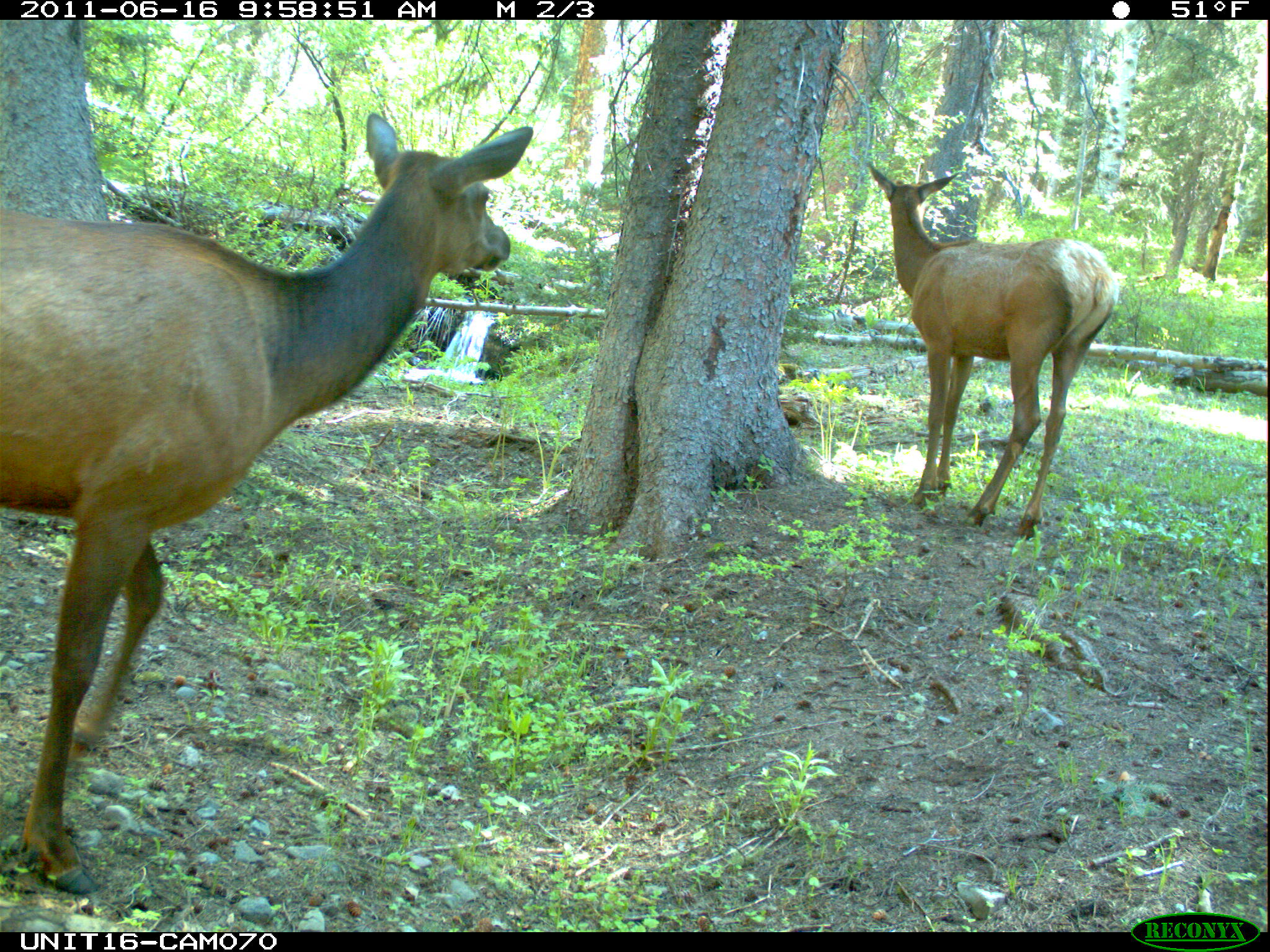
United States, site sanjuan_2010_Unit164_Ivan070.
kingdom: Animalia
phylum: Chordata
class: Mammalia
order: Artiodactyla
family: Cervidae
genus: Cervus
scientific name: Cervus elaphus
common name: red deer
Cervus elaphus (red deer).